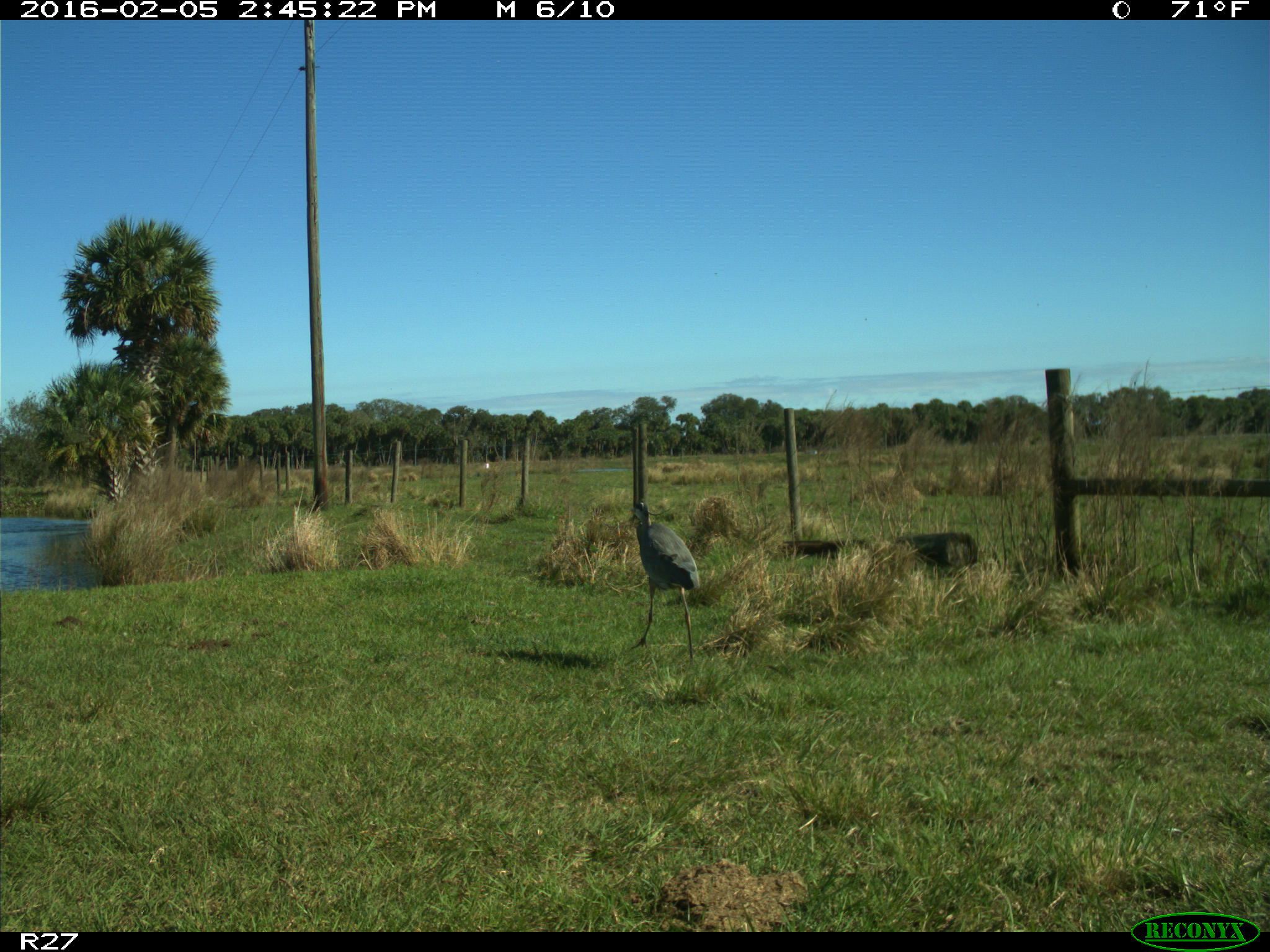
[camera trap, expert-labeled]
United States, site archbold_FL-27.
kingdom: Animalia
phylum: Chordata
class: Aves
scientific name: Aves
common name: birds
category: unidentified bird